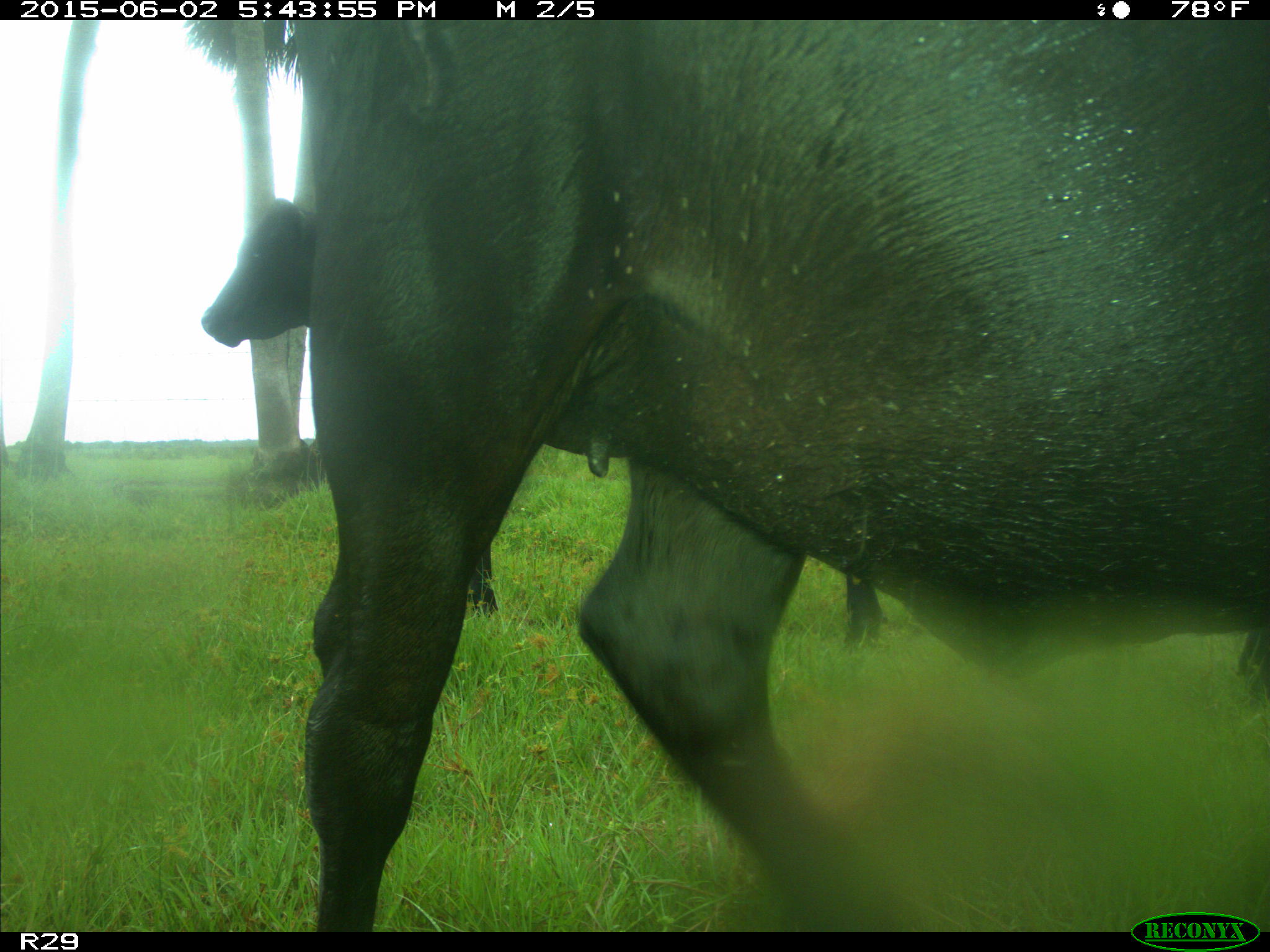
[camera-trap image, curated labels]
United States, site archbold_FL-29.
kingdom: Animalia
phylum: Chordata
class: Mammalia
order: Artiodactyla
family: Bovidae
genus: Bos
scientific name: Bos taurus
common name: domestic cow